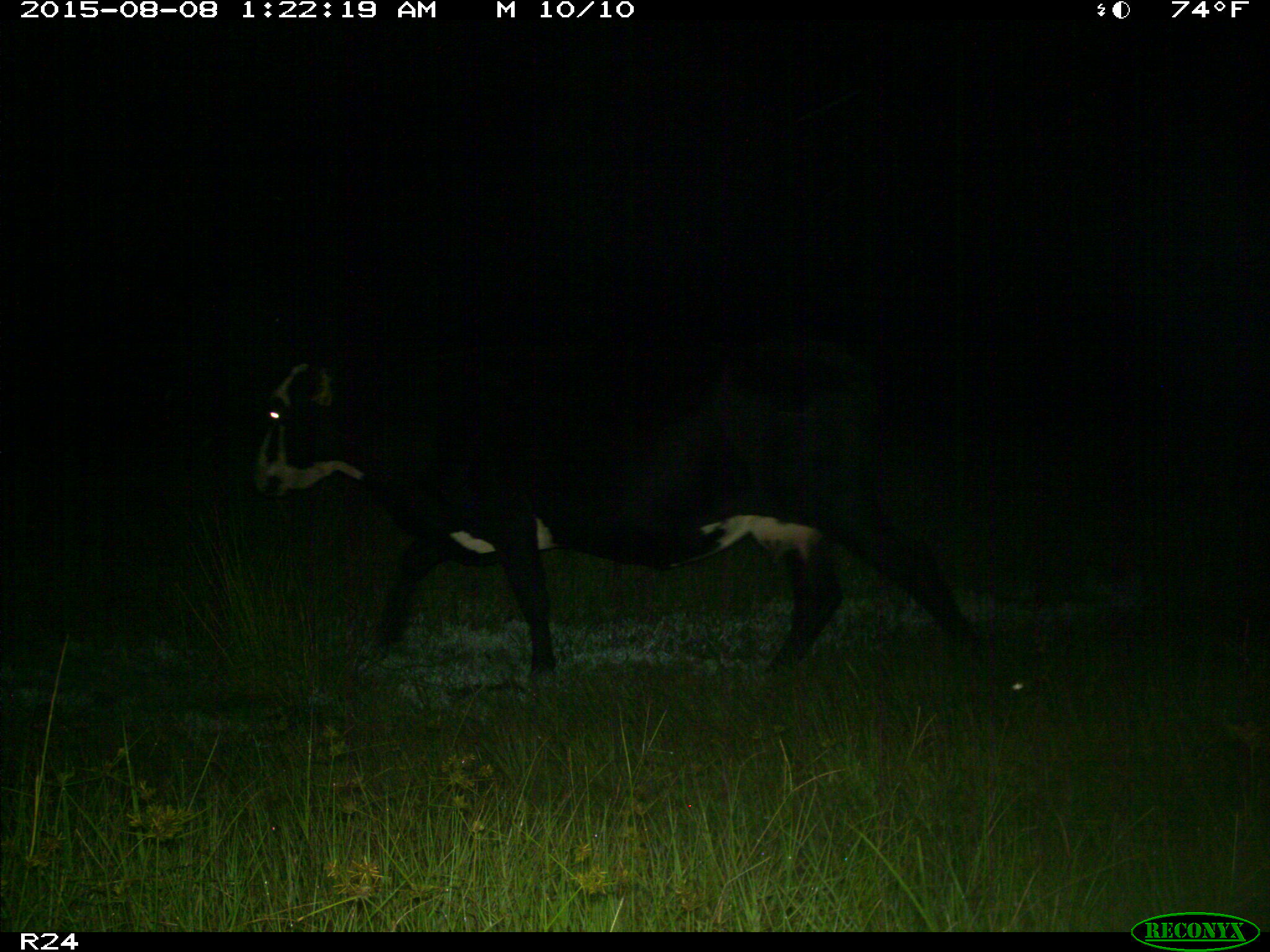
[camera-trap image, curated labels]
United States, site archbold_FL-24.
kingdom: Animalia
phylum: Chordata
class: Mammalia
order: Artiodactyla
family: Bovidae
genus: Bos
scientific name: Bos taurus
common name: domestic cow